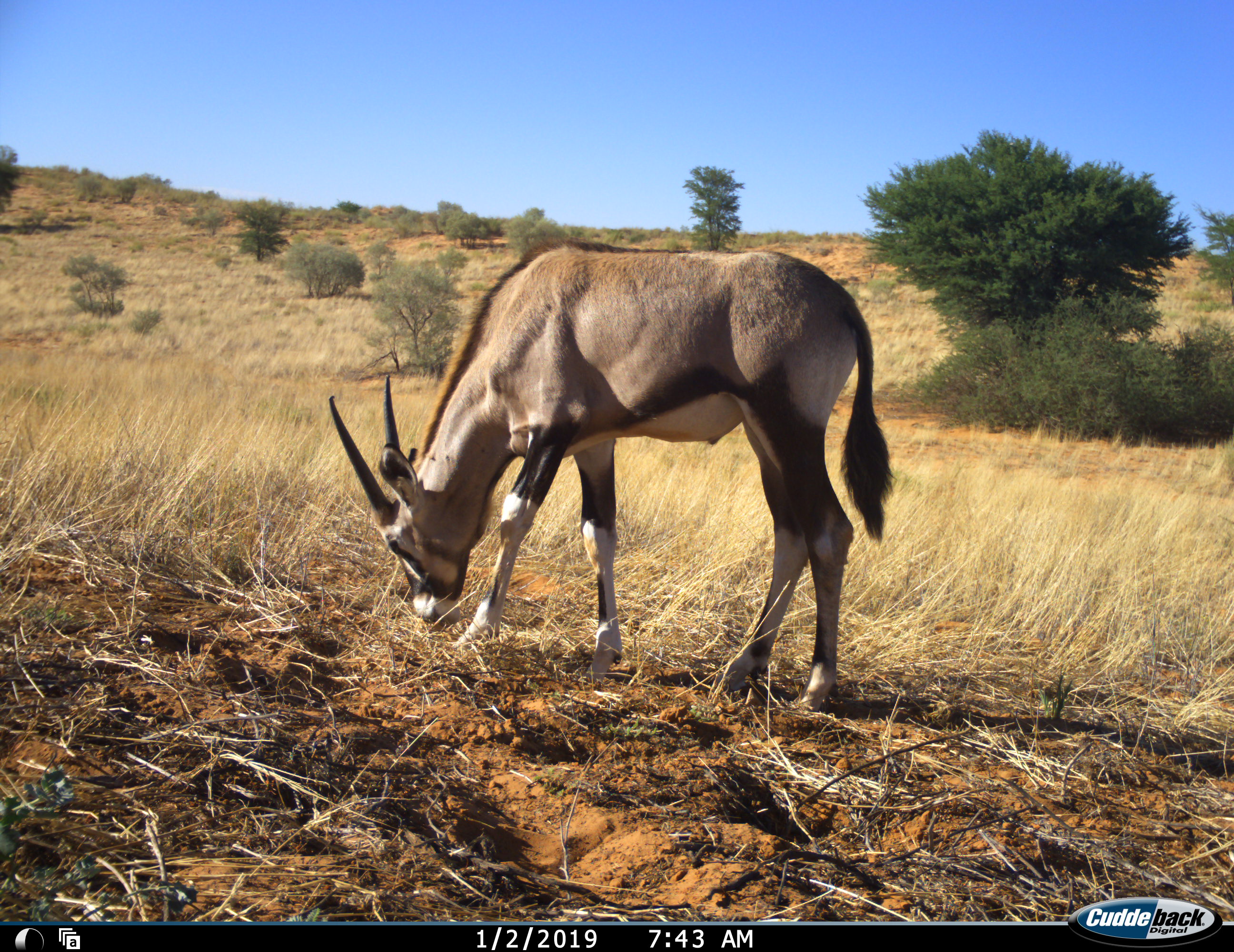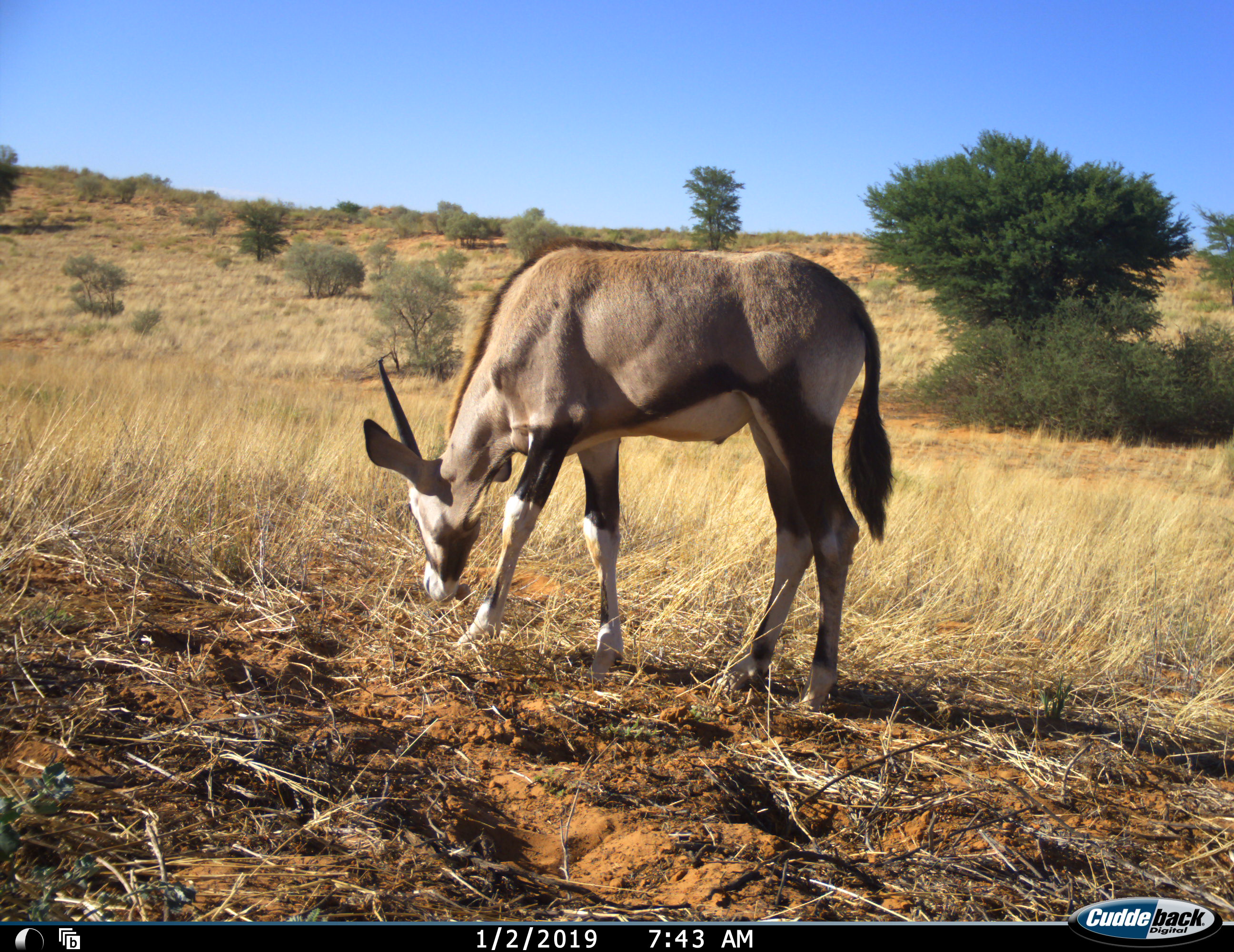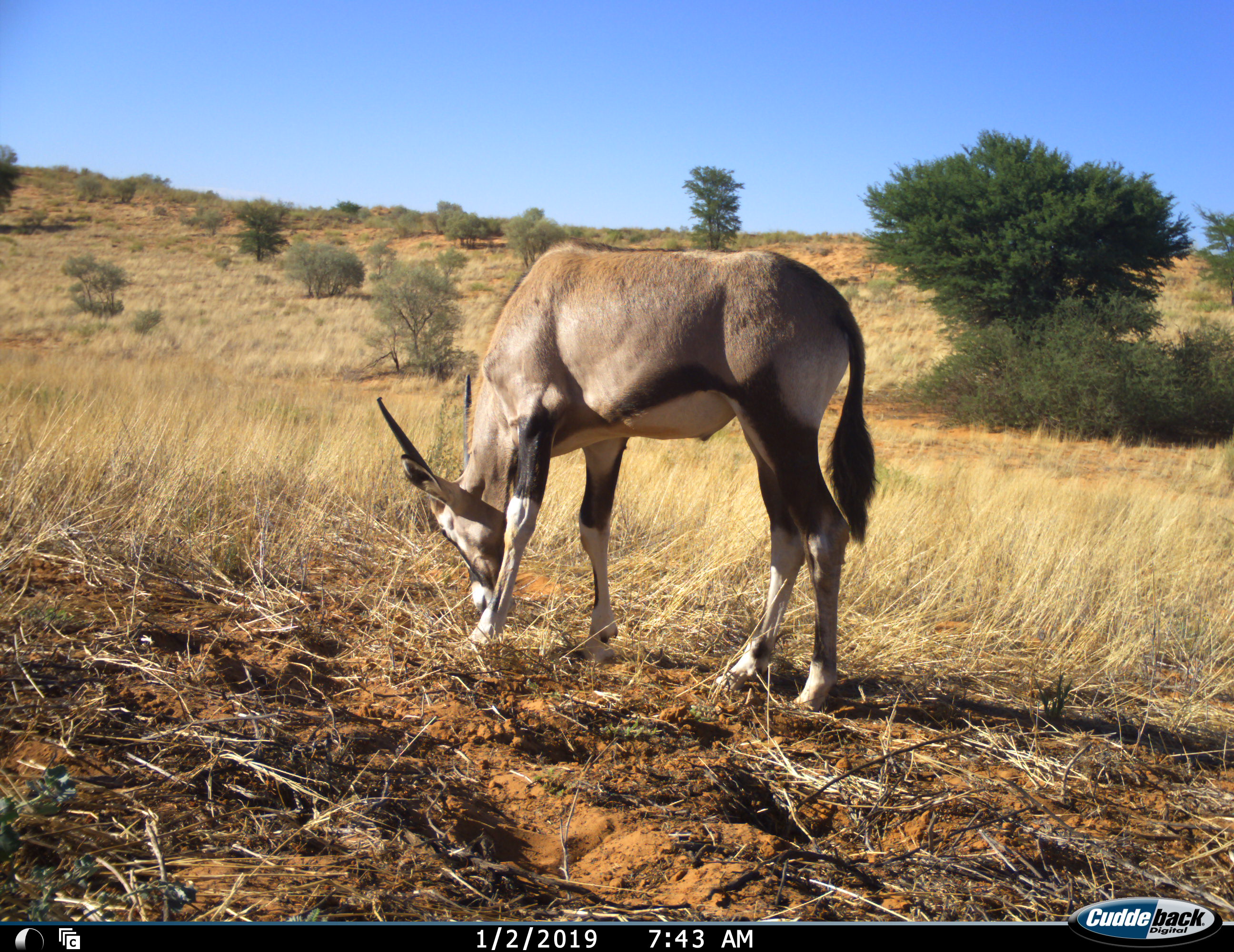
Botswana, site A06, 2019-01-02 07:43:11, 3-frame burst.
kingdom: Animalia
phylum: Chordata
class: Mammalia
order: Artiodactyla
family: Bovidae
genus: Oryx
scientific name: Oryx gazella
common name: gemsbok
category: gemsbokoryx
Gemsbokoryx (gemsbok) (Oryx gazella), count 1. Behavior (volunteer vote fractions): standing 40%, resting 0%, moving 0%, interacting 0%. Young present (vote fraction): 20%. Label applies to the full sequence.